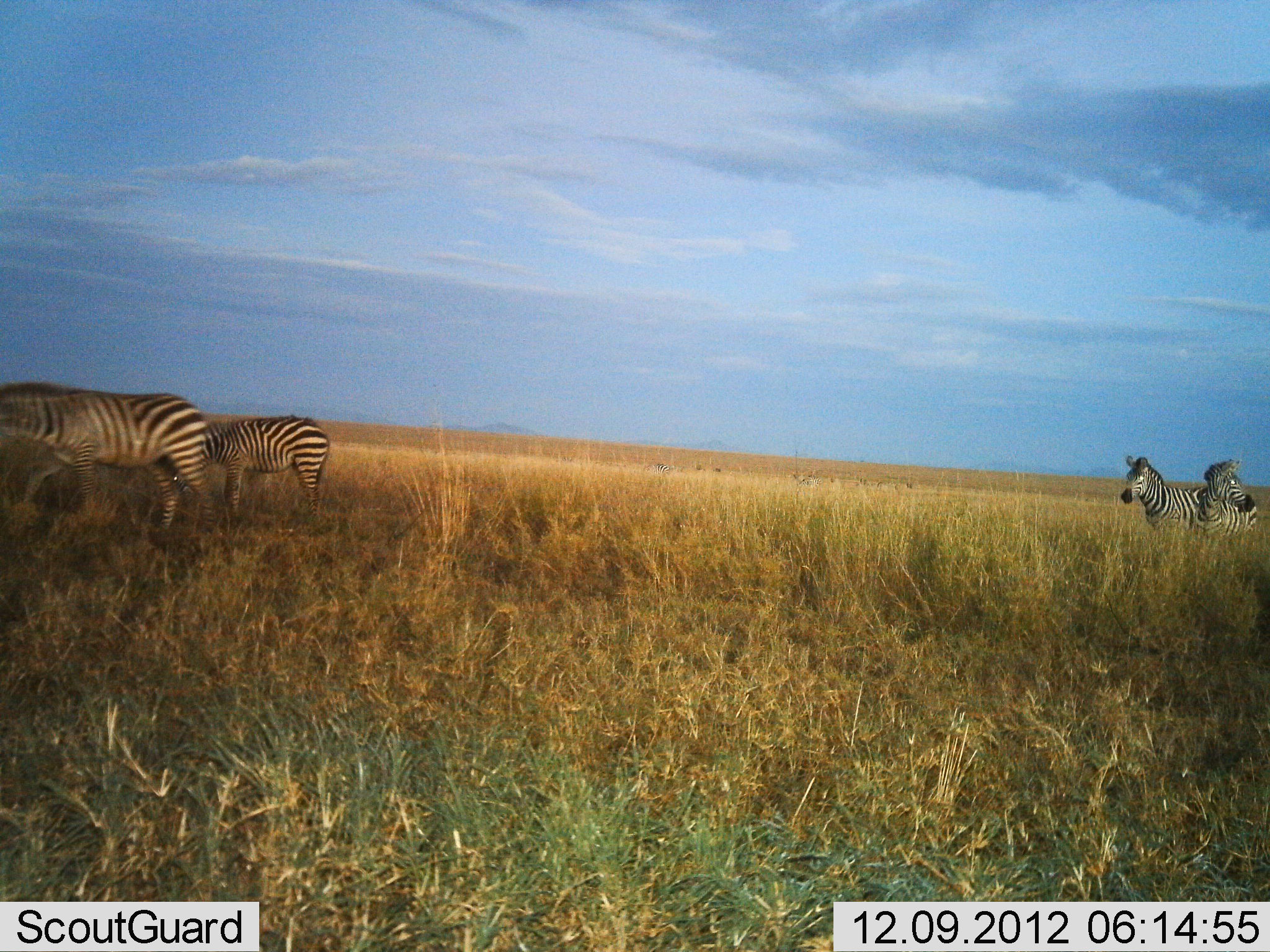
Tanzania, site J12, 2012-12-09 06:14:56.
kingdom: Animalia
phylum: Chordata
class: Mammalia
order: Perissodactyla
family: Equidae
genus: Equus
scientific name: Equus quagga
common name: plains zebra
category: zebra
Zebra (plains zebra) (Equus quagga), count 4. Behavior (volunteer vote fractions): standing 60%, resting 0%, moving 60%, interacting 0%. Young present (vote fraction): 10%. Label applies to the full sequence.